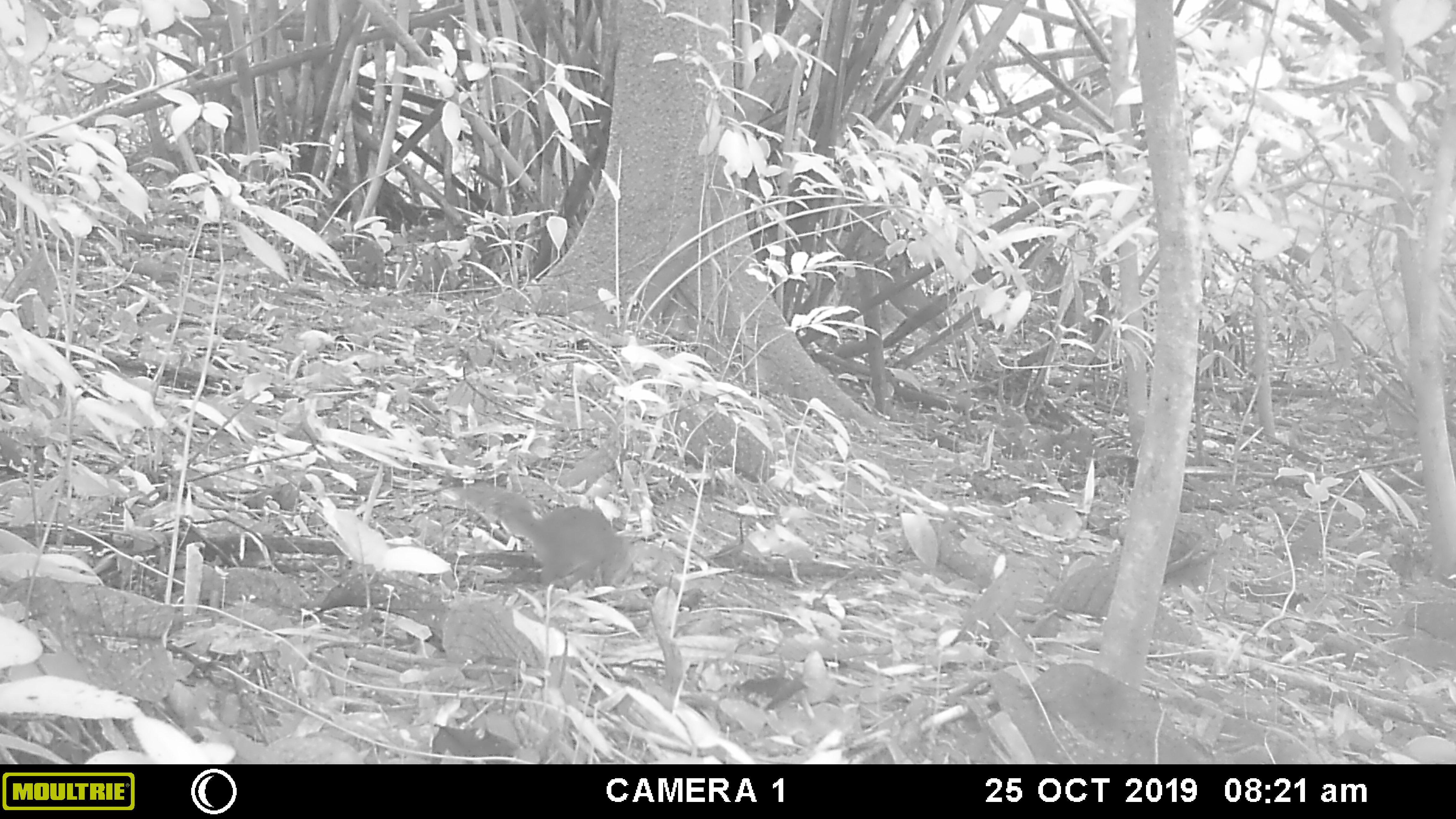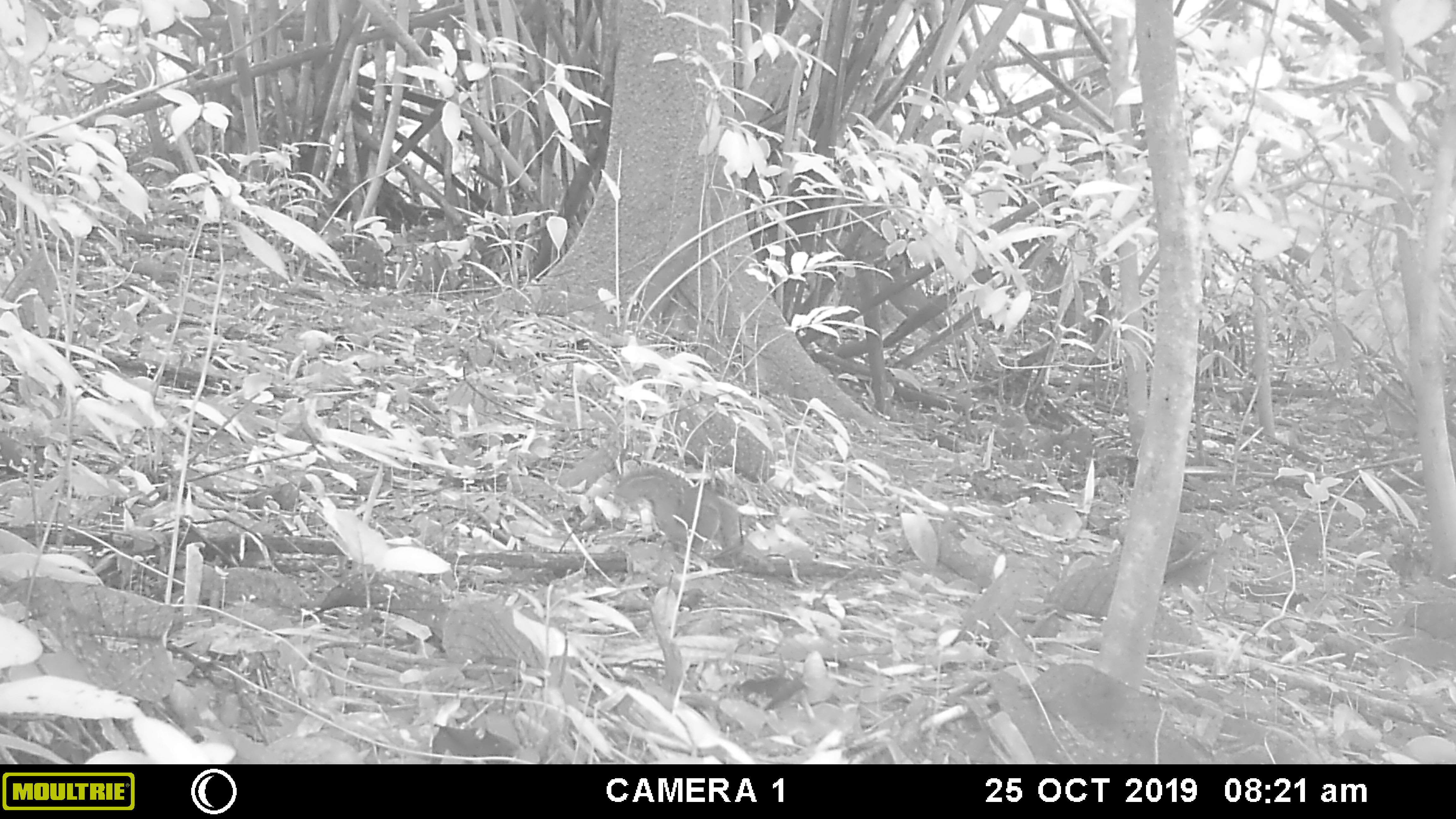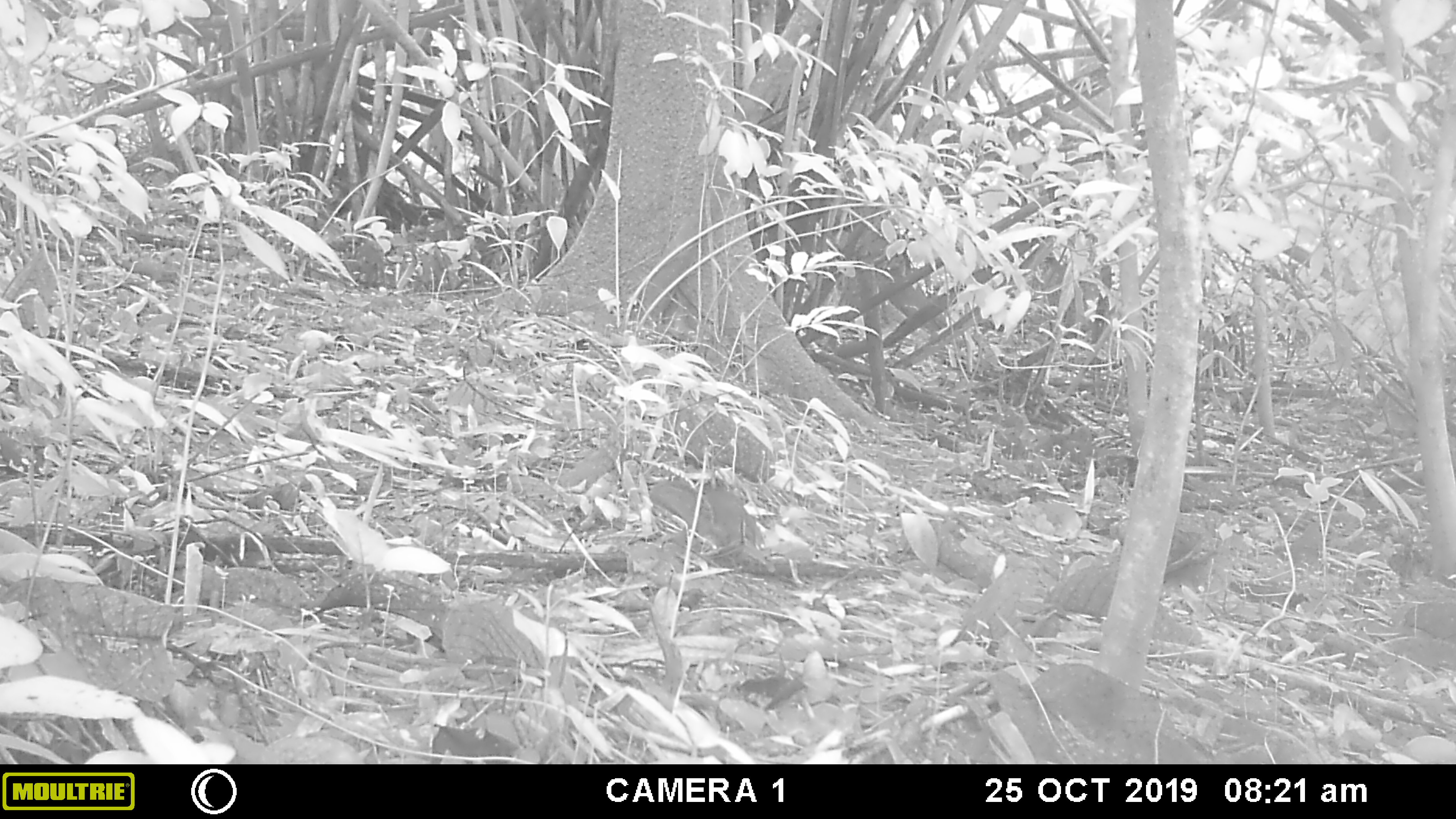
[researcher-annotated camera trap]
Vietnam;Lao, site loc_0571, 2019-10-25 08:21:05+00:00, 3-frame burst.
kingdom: Animalia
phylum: Chordata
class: Mammalia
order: Rodentia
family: Sciuridae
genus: Dremomys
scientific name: Dremomys rufigenis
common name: red-cheeked squirrel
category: red cheeked squirrel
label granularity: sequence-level